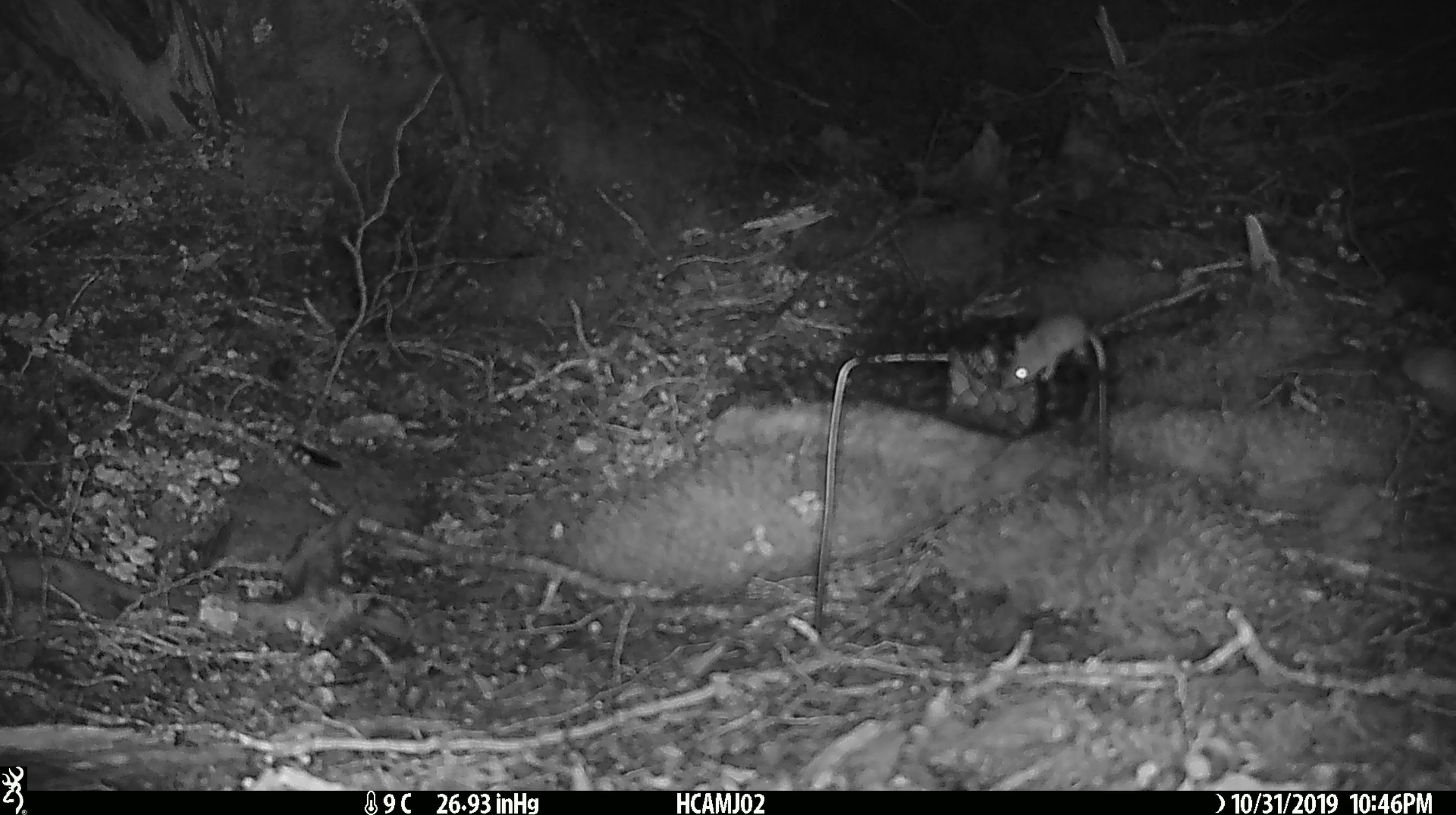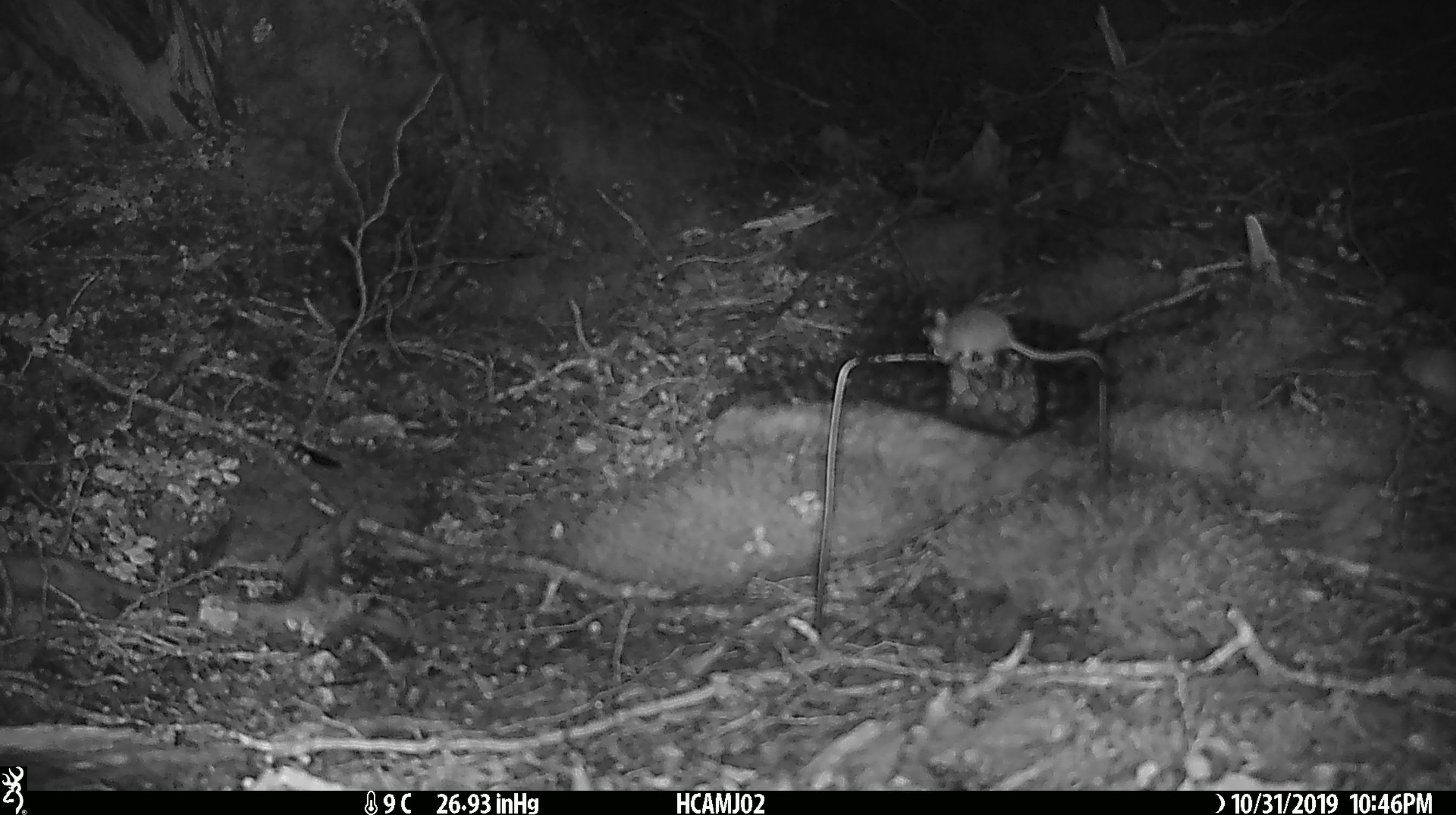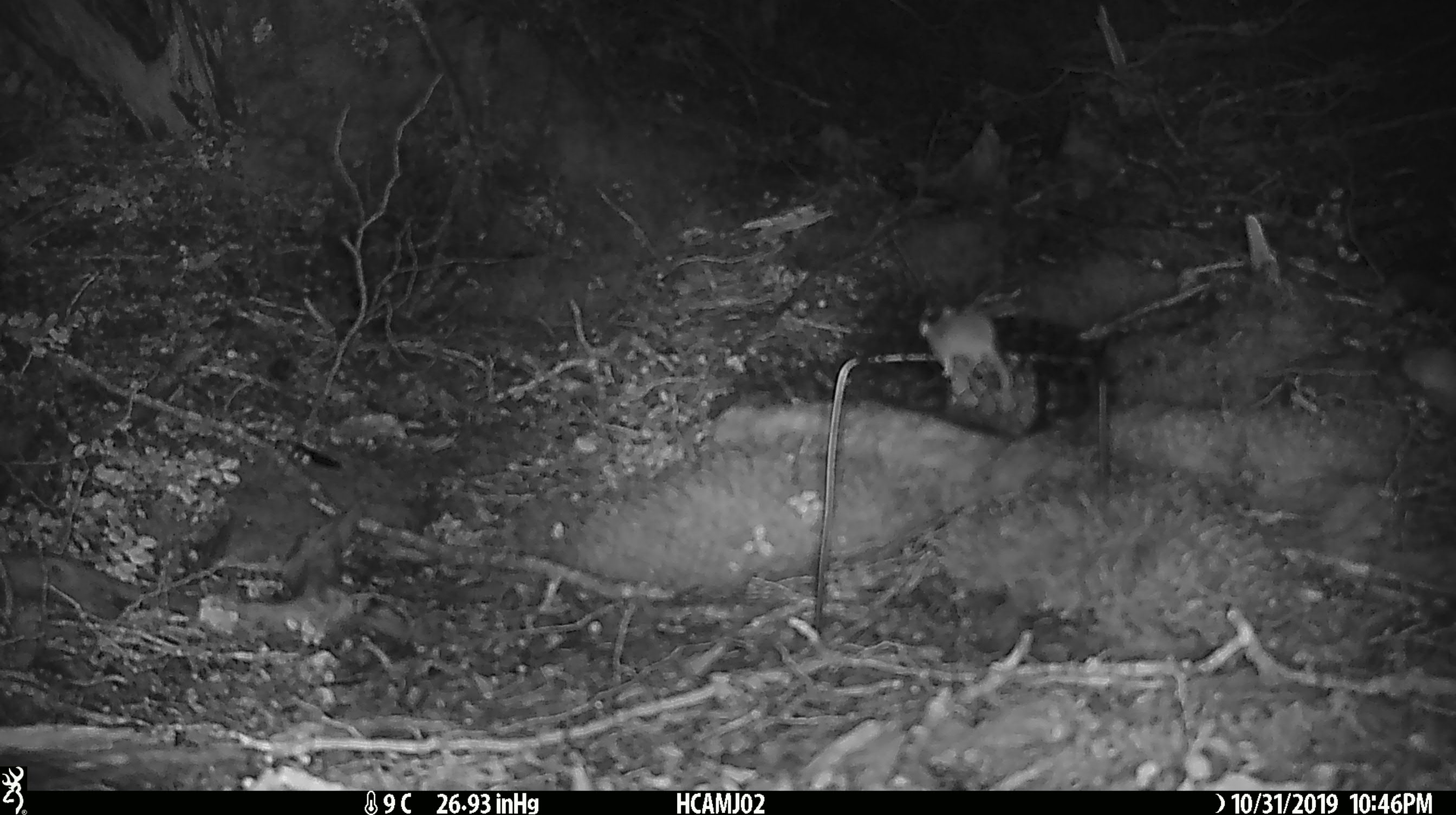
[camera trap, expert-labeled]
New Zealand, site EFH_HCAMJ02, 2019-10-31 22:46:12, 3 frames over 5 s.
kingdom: Animalia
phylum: Chordata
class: Mammalia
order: Rodentia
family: Muridae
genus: Mus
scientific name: Mus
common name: mouse